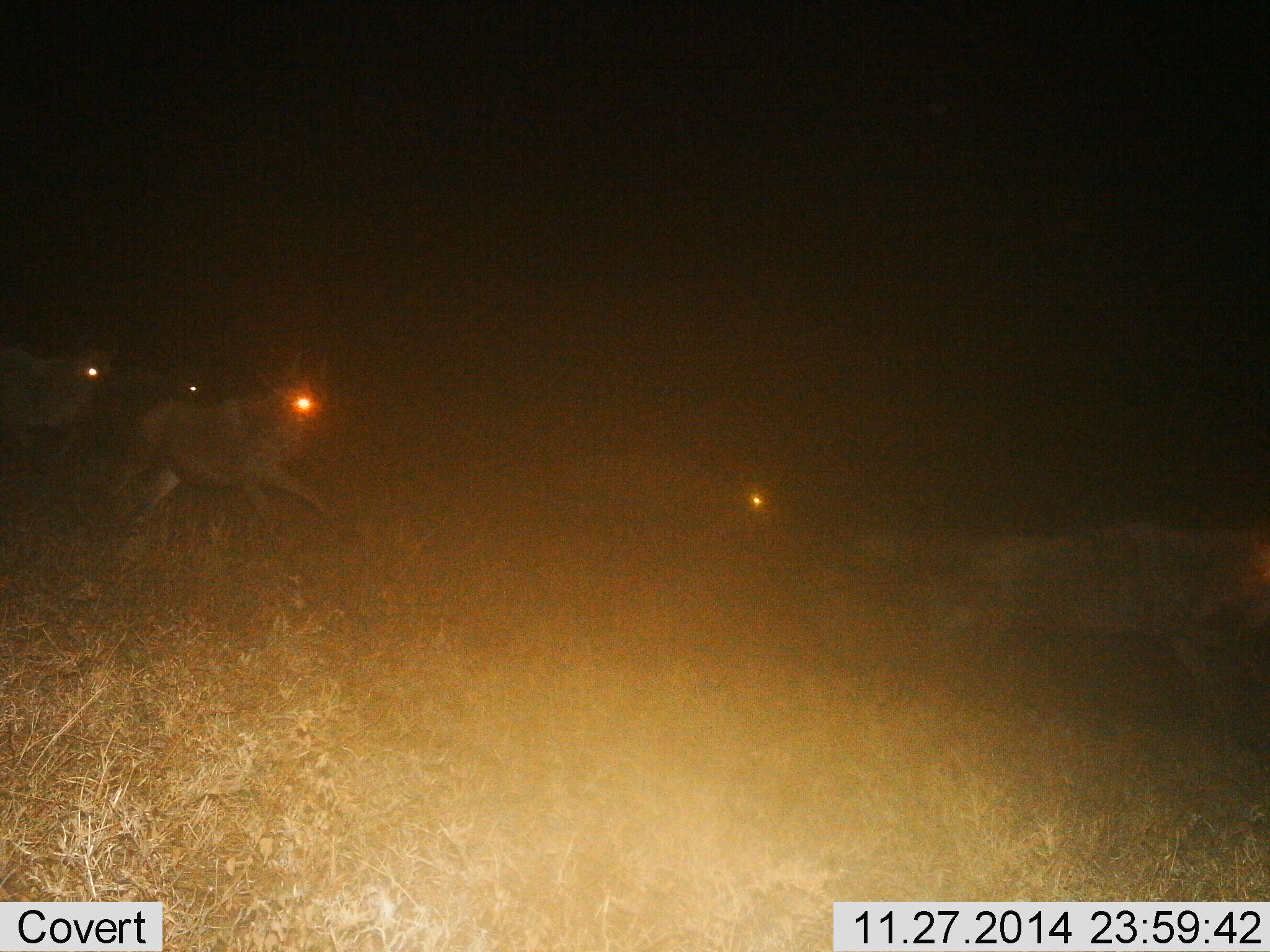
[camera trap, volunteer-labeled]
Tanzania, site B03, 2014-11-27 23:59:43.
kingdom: Animalia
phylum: Chordata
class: Mammalia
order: Artiodactyla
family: Bovidae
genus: Connochaetes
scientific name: Connochaetes taurinus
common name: blue wildebeest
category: wildebeest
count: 5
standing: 10%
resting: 0%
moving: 90%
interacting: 0%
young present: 10%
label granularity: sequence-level